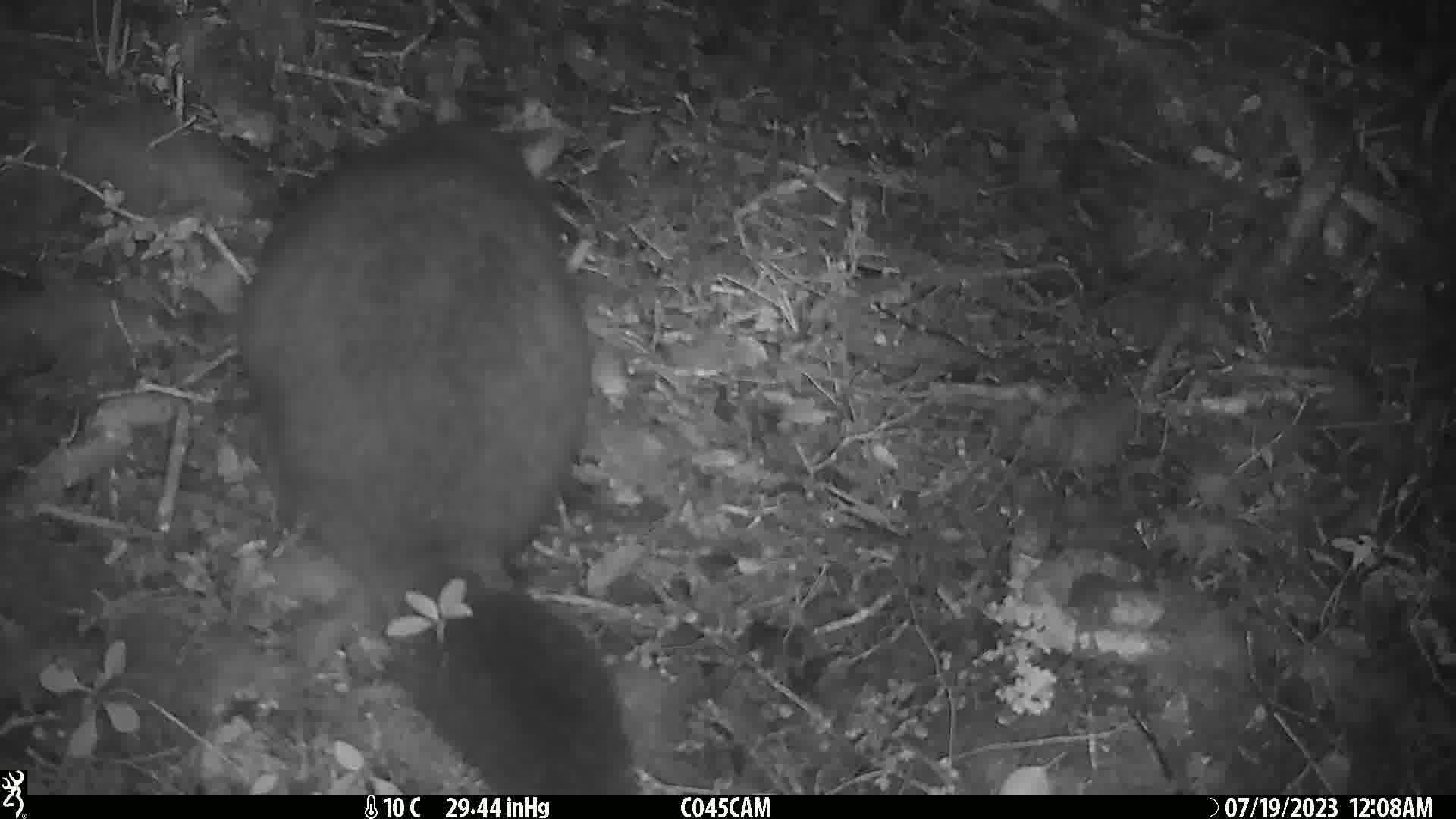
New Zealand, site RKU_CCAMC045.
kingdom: Animalia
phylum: Chordata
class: Mammalia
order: Diprotodontia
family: Phalangeridae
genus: Trichosurus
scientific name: Trichosurus vulpecula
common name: common brushtail possum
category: possum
Possum (common brushtail possum) (Trichosurus vulpecula).